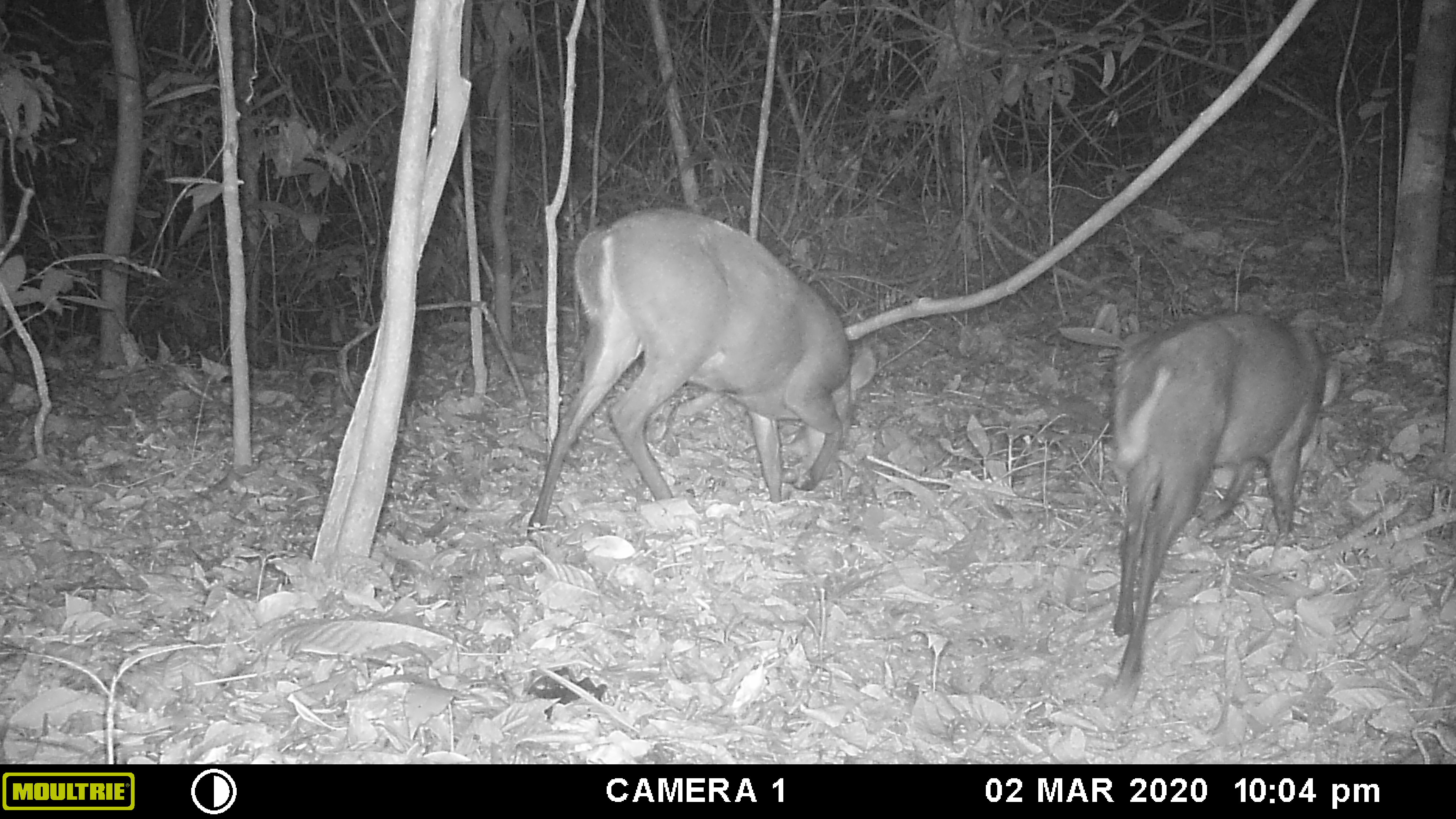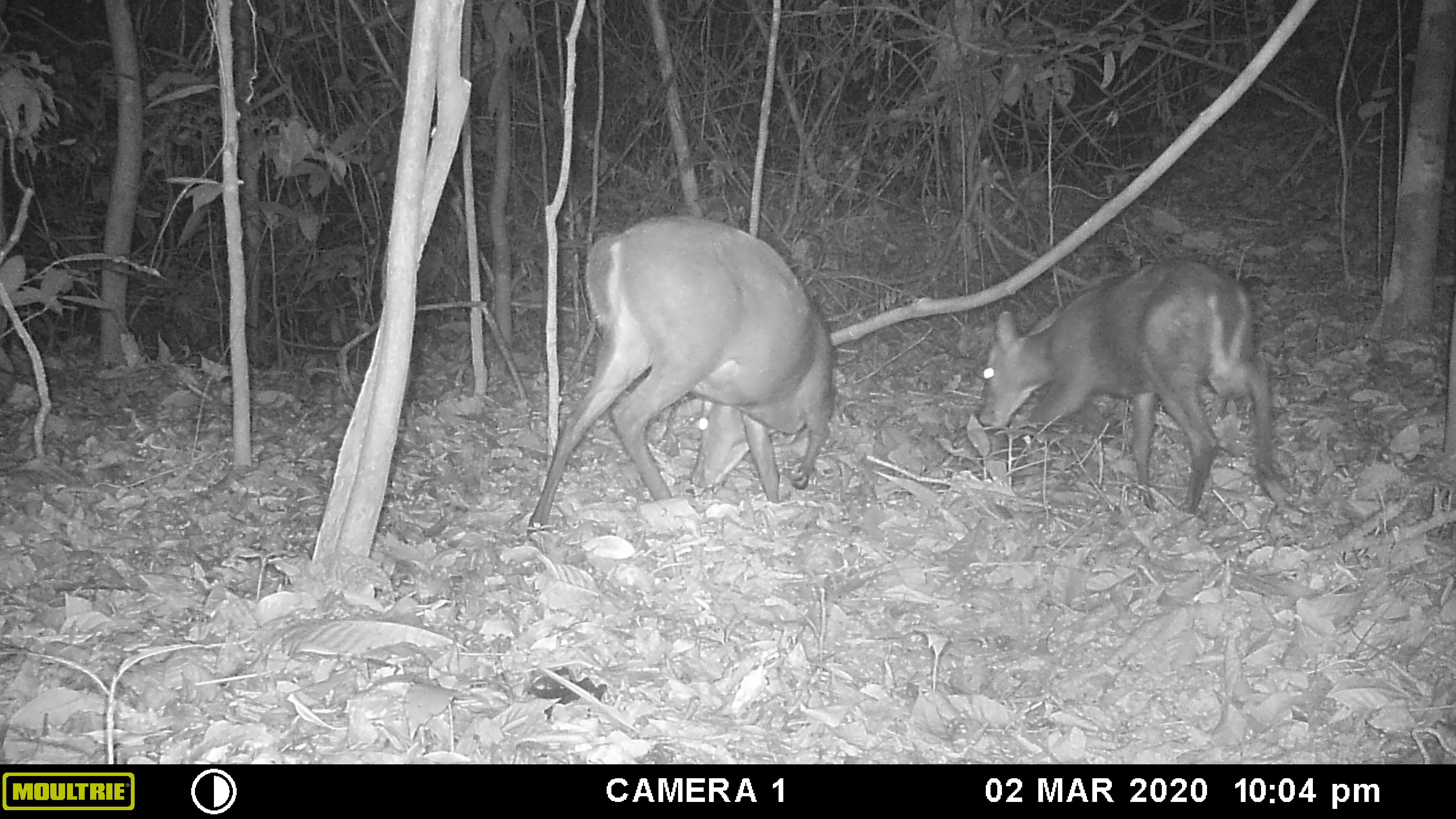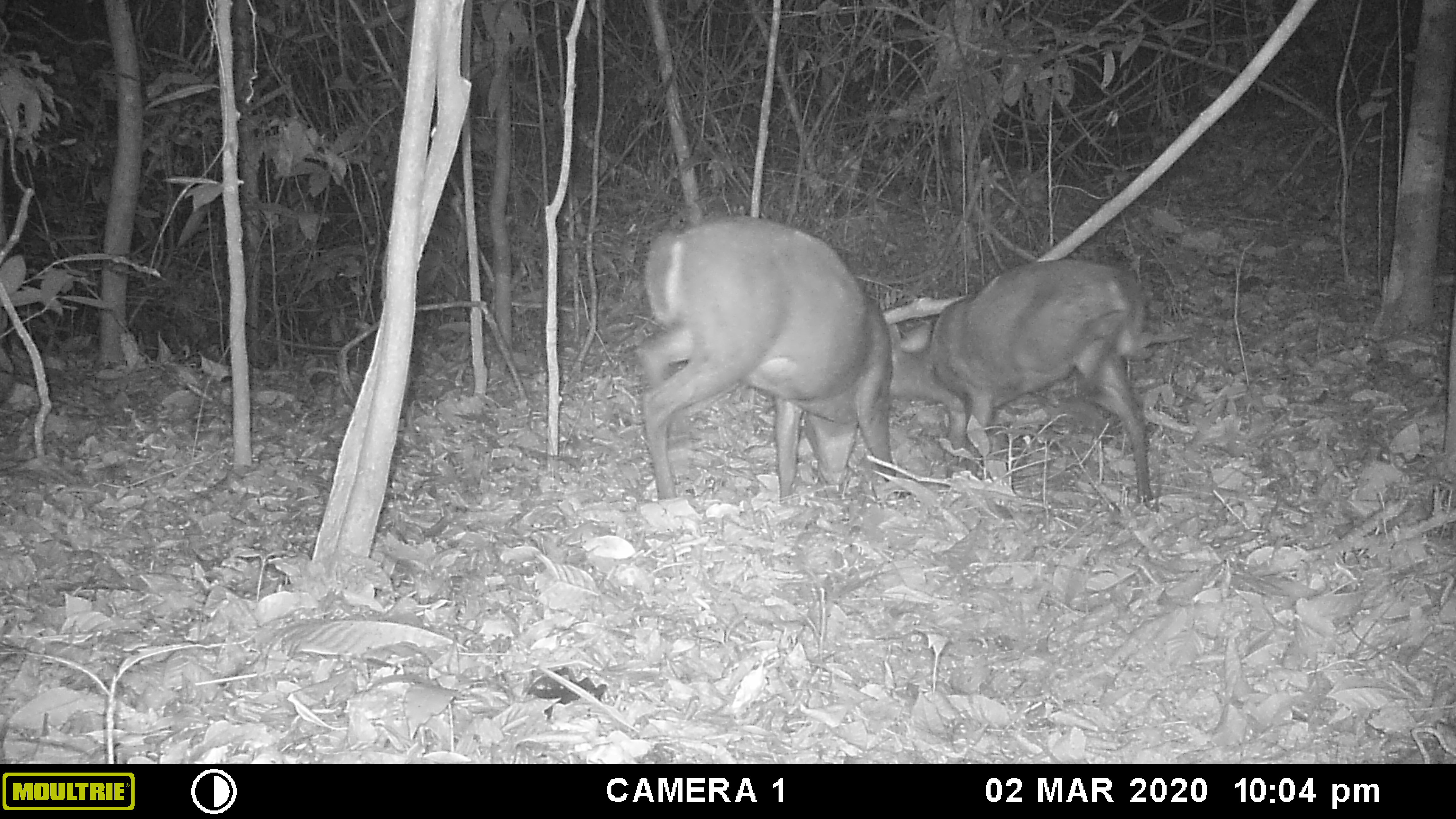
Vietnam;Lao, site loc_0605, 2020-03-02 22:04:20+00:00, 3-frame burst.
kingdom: Animalia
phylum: Chordata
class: Mammalia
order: Artiodactyla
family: Cervidae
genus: Muntiacus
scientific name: Muntiacus rooseveltorum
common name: roosevelt's muntjac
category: roosevelts muntjac group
Roosevelts muntjac group (roosevelt's muntjac) (Muntiacus rooseveltorum). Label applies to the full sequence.